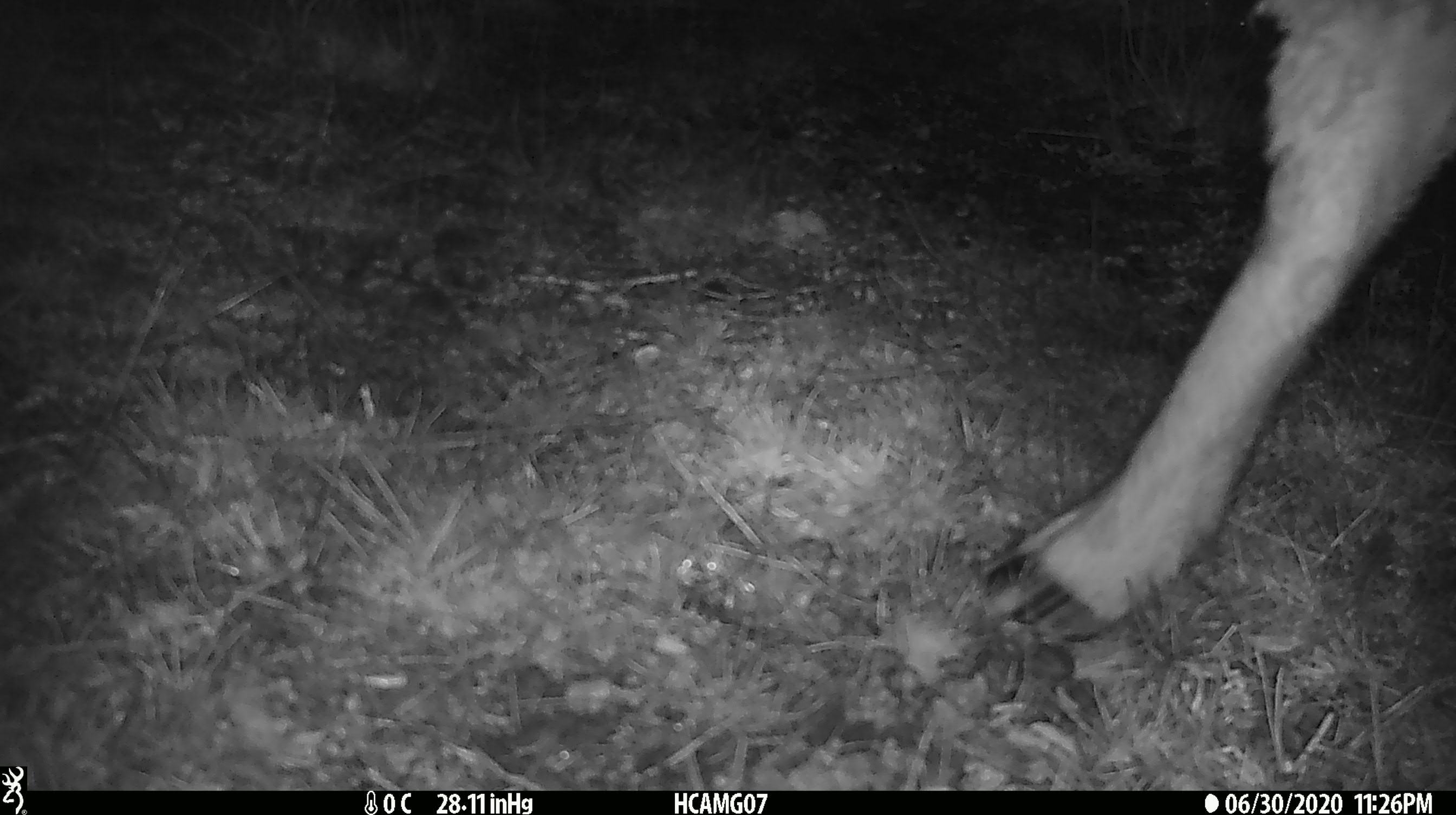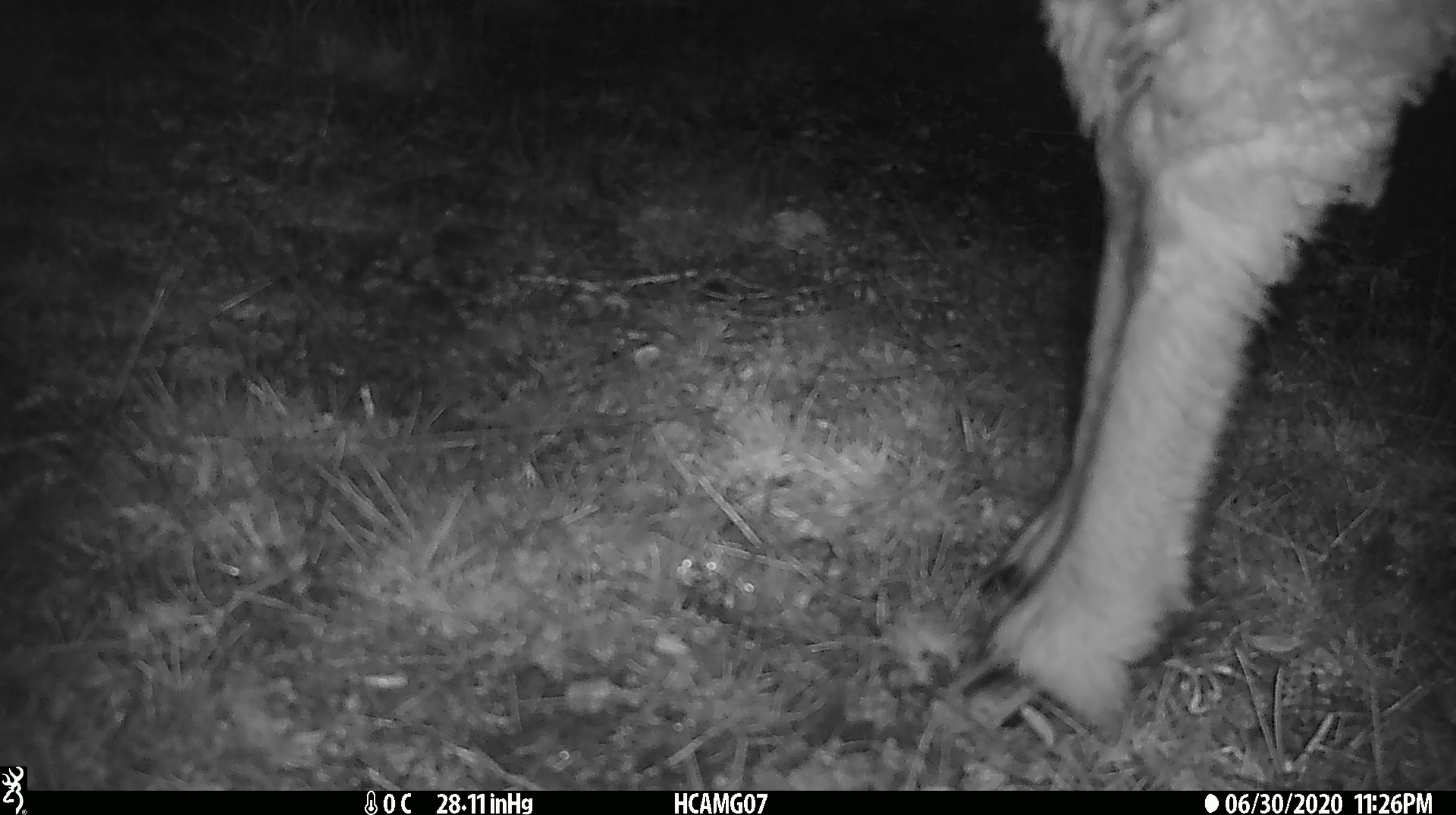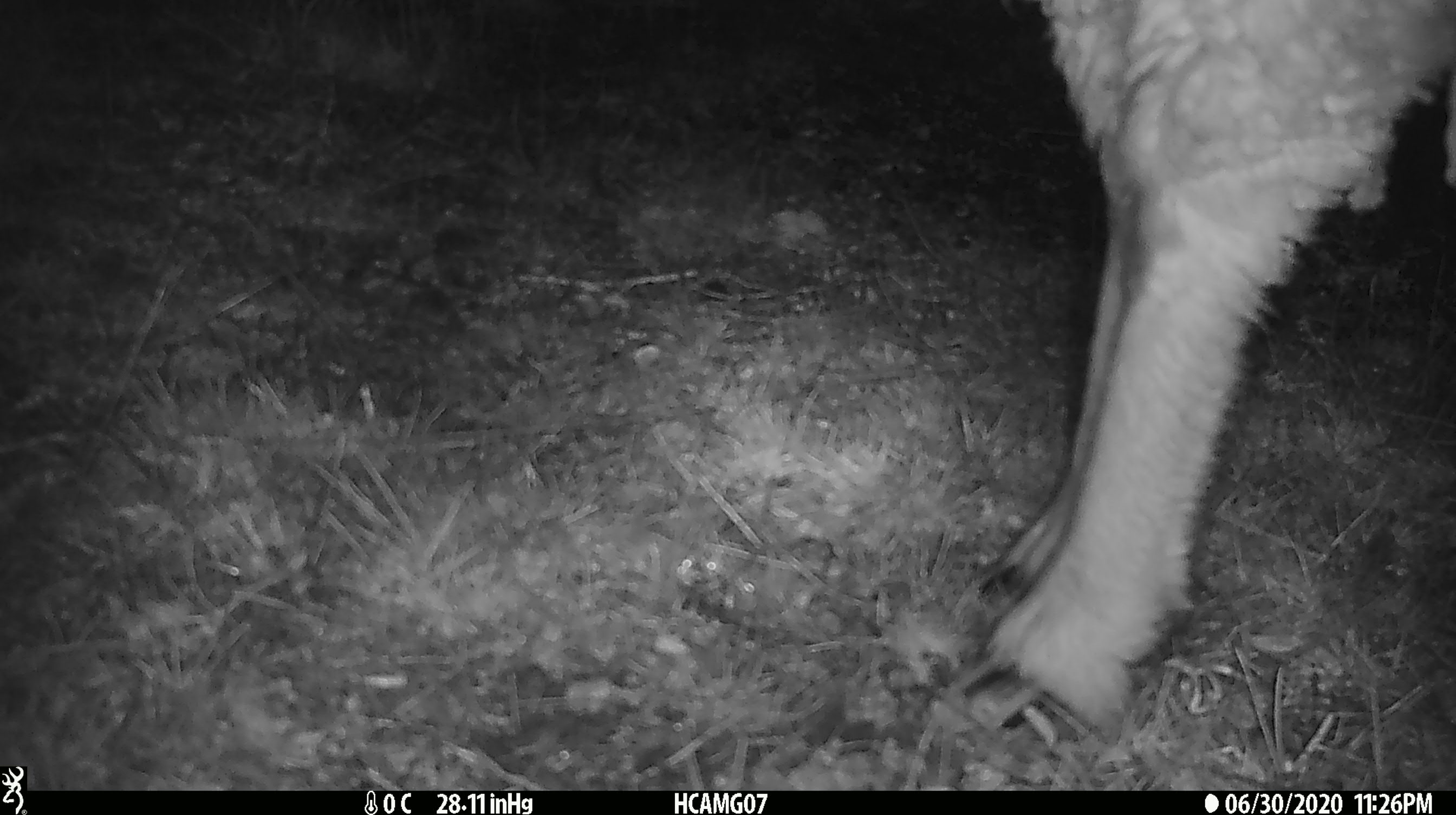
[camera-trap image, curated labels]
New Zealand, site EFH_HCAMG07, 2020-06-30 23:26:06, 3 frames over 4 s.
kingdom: Animalia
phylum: Chordata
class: Mammalia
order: Artiodactyla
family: Bovidae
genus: Ovis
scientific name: Ovis aries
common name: domestic sheep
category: sheep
Sheep (domestic sheep) (Ovis aries).